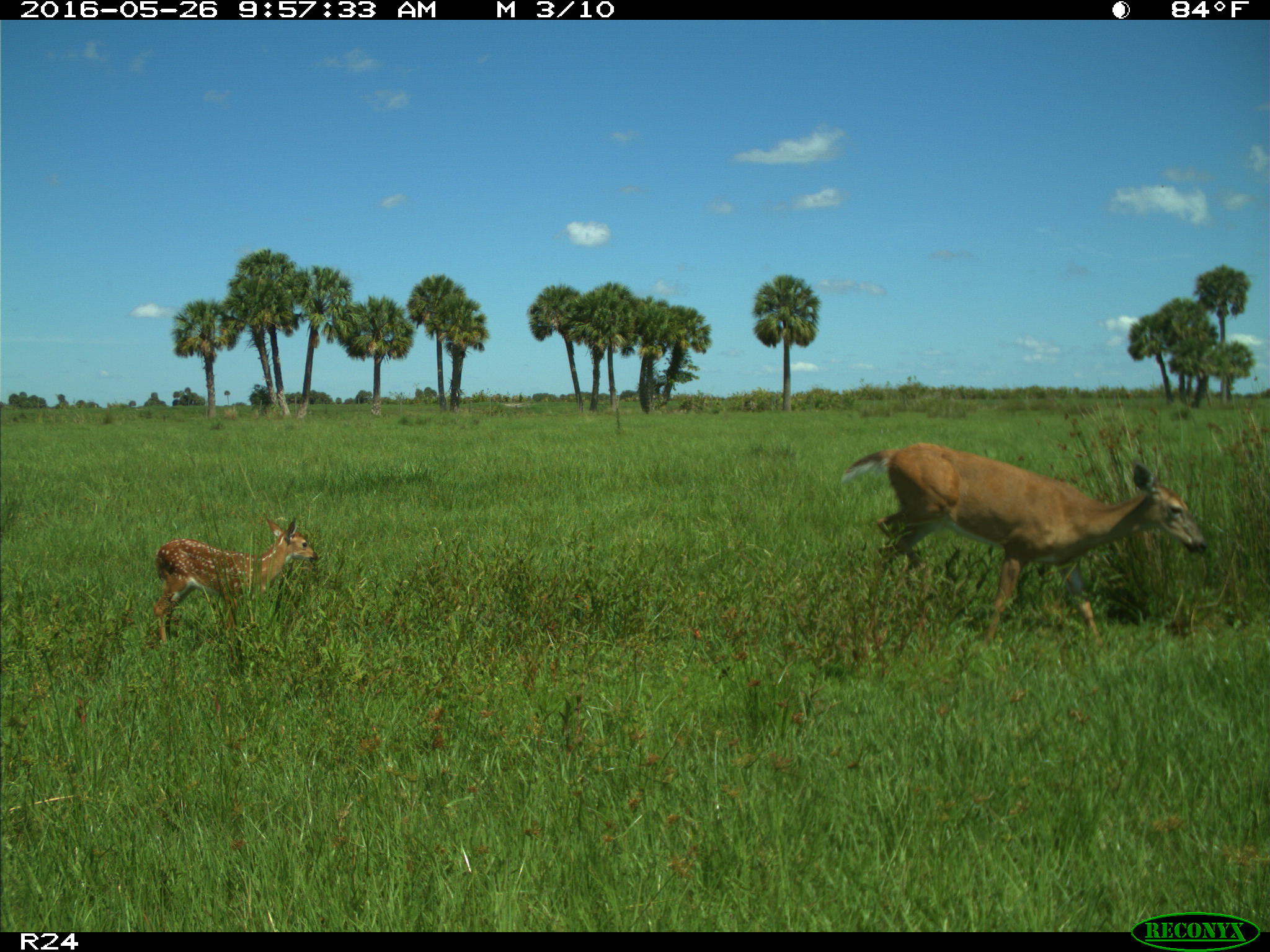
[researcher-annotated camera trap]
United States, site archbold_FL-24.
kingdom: Animalia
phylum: Chordata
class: Mammalia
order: Artiodactyla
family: Cervidae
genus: Odocoileus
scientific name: Odocoileus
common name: deer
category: unidentified deer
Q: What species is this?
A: Unidentified deer (deer) (Odocoileus).